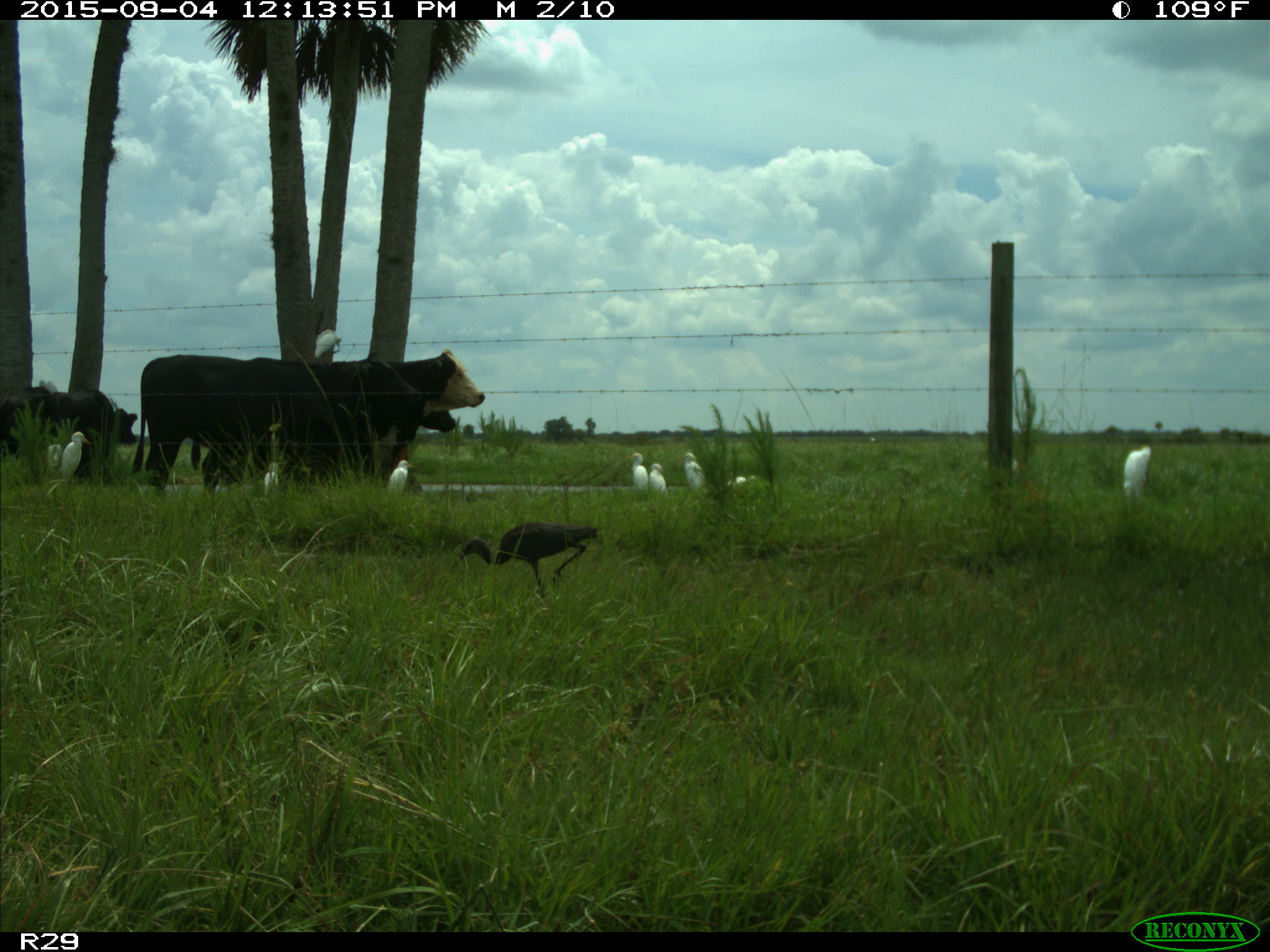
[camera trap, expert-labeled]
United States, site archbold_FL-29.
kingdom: Animalia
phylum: Chordata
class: Mammalia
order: Artiodactyla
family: Bovidae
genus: Bos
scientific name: Bos taurus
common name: domestic cow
Bos taurus (domestic cow).